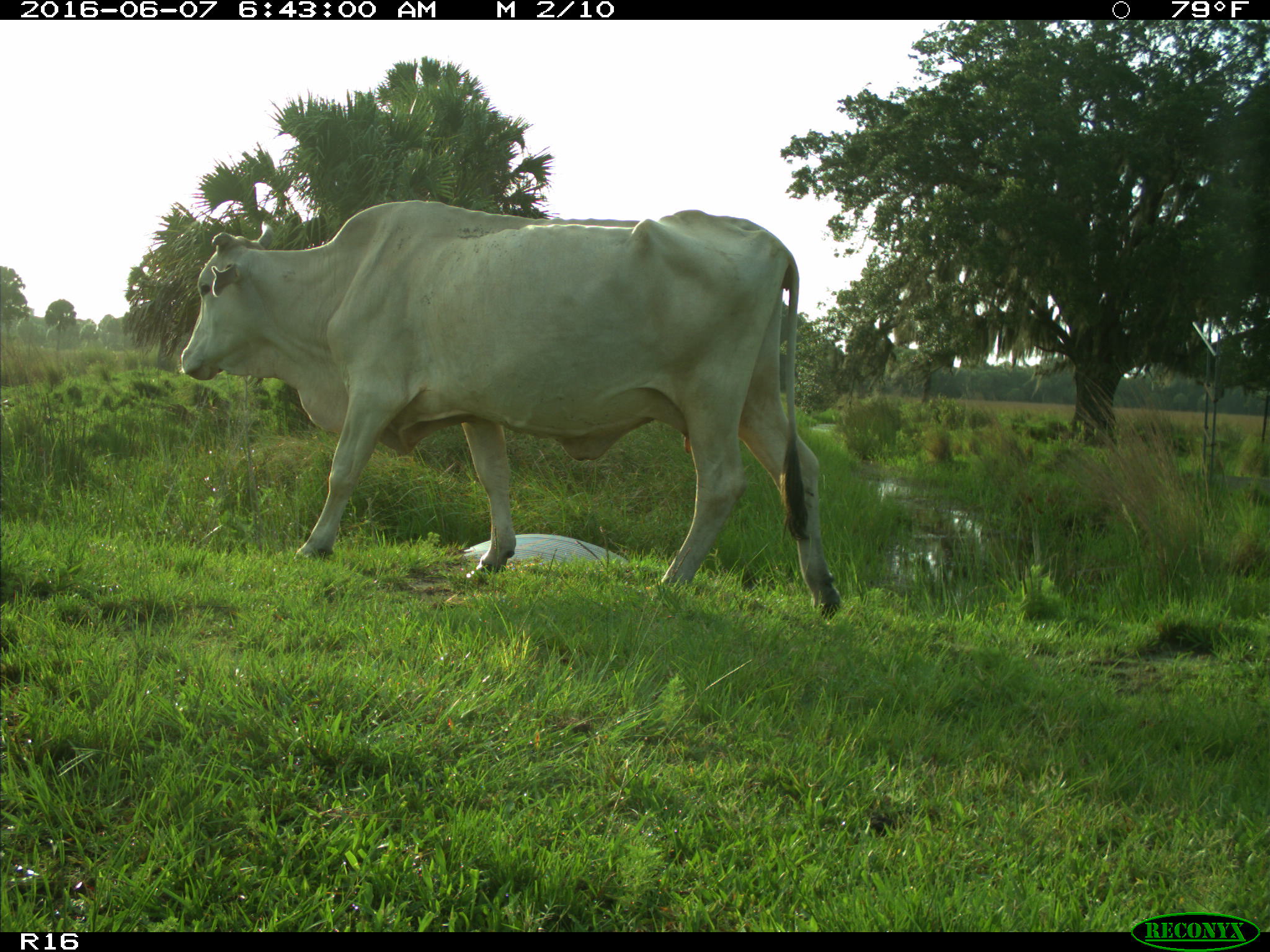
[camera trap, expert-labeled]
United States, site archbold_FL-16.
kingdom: Animalia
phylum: Chordata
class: Mammalia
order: Artiodactyla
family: Bovidae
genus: Bos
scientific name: Bos taurus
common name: domestic cow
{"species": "Bos taurus (domestic cow)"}